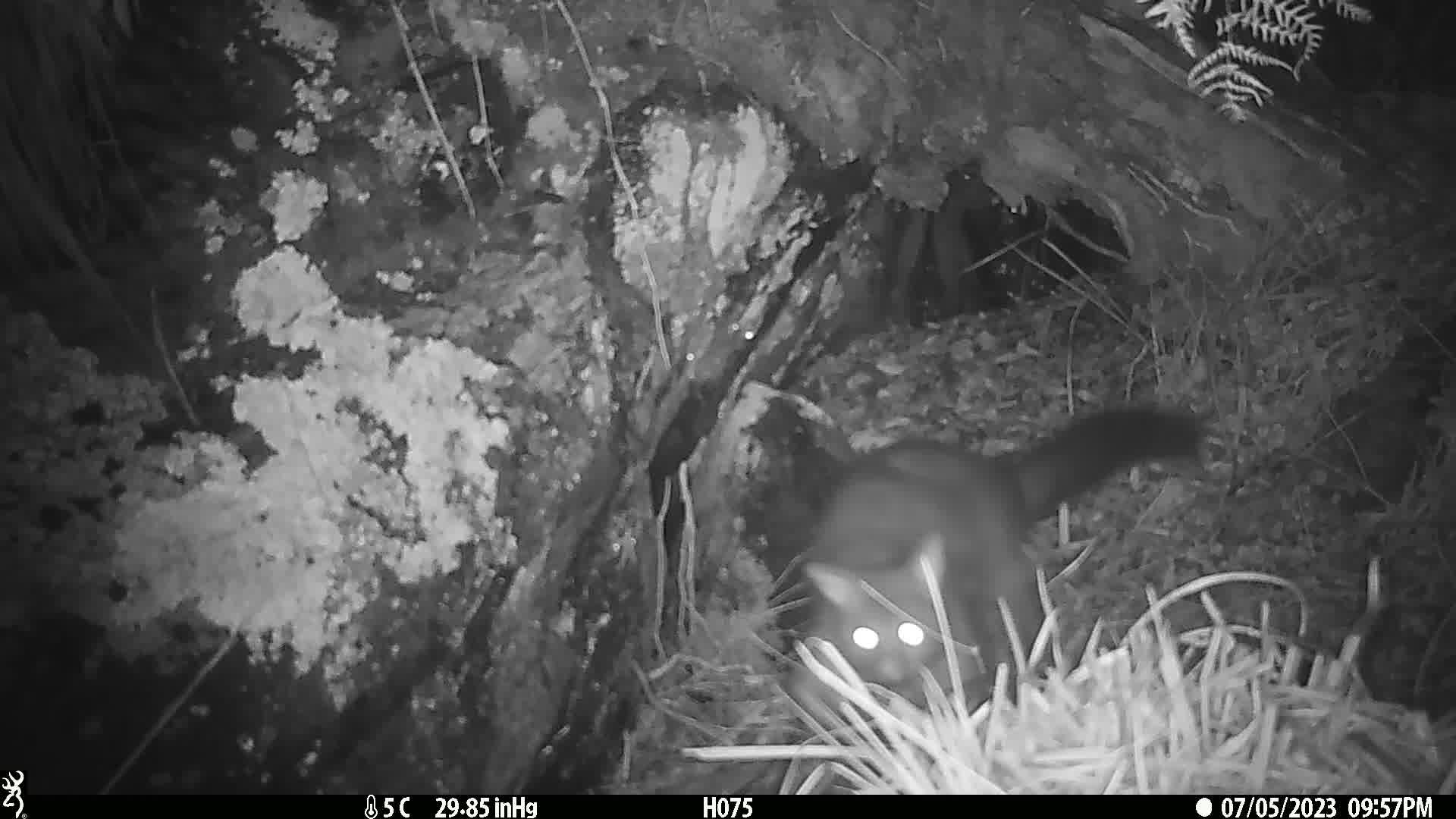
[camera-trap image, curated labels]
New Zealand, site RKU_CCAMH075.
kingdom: Animalia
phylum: Chordata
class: Mammalia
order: Diprotodontia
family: Phalangeridae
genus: Trichosurus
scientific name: Trichosurus vulpecula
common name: common brushtail possum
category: possum